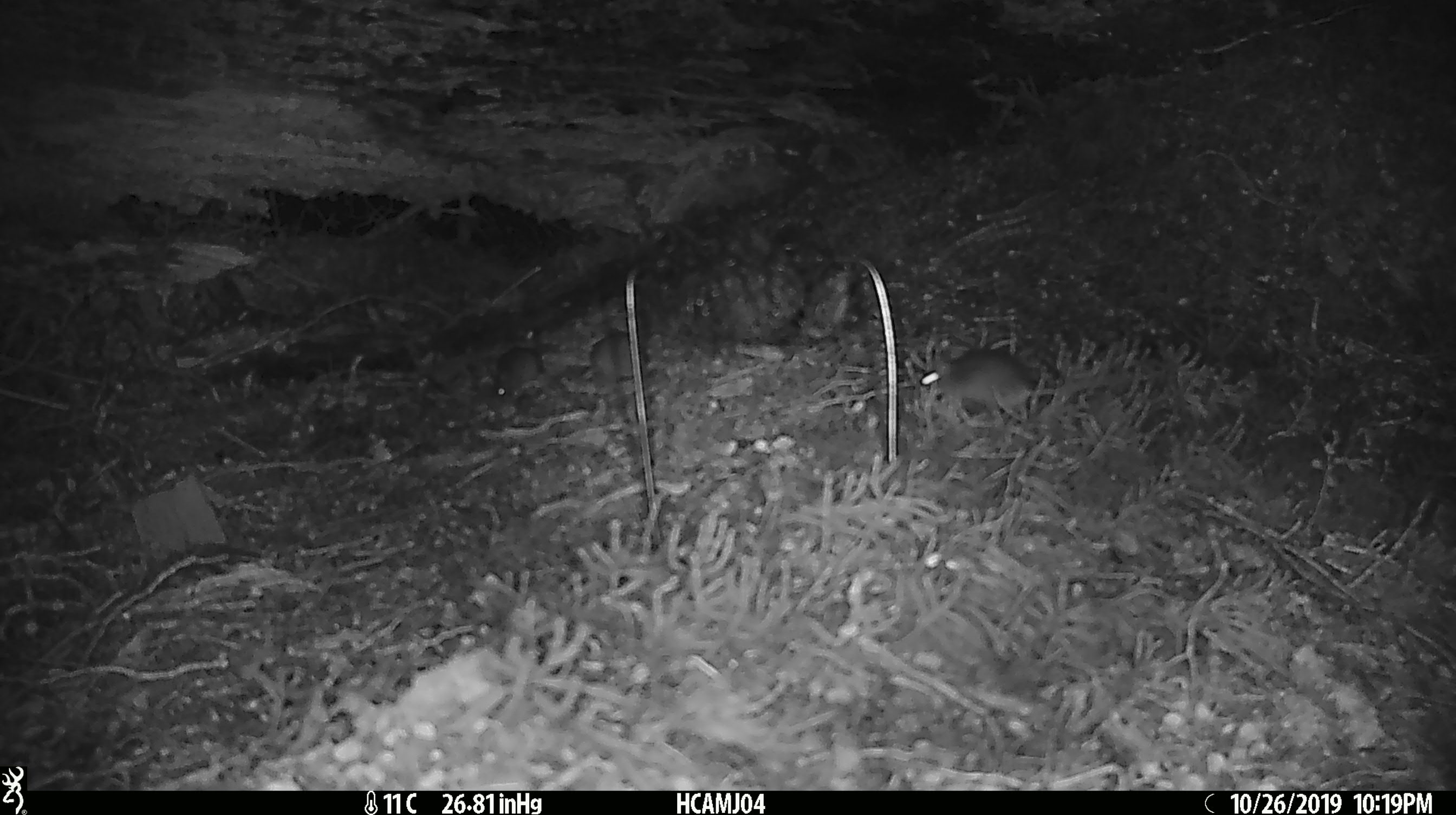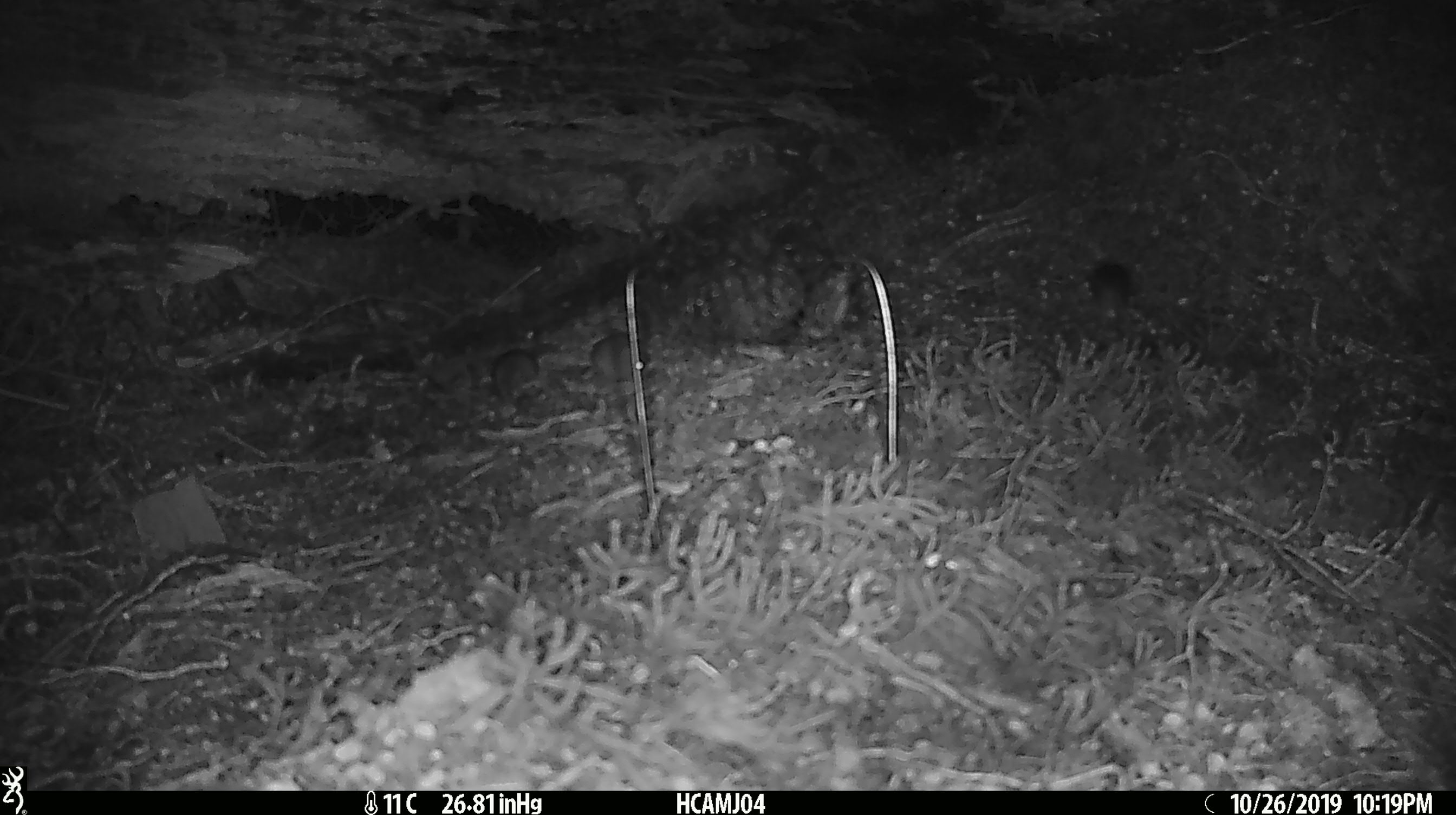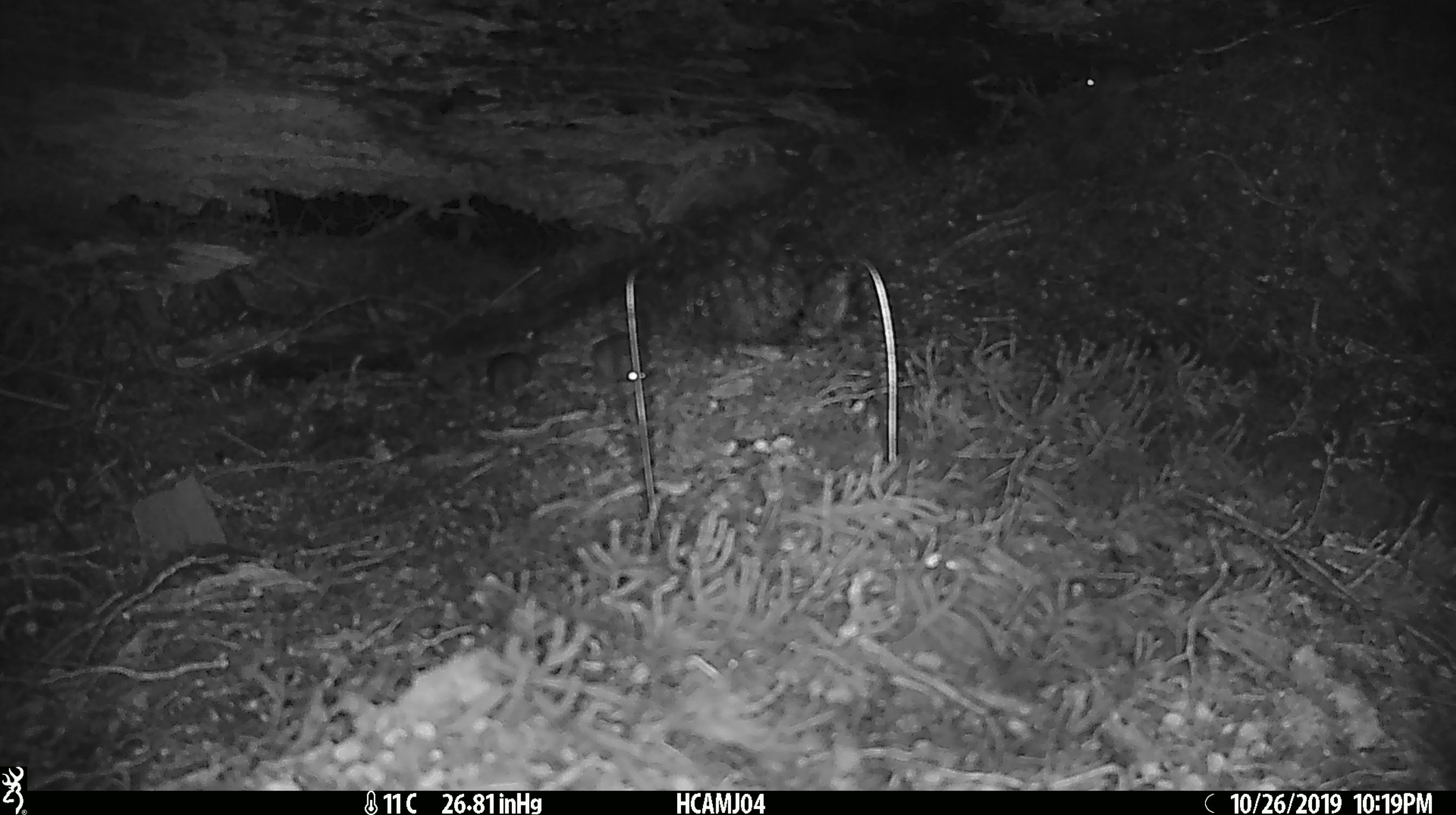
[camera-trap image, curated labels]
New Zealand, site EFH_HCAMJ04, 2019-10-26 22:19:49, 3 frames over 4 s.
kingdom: Animalia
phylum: Chordata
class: Mammalia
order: Rodentia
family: Muridae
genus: Mus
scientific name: Mus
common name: mouse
Mouse (Mus).